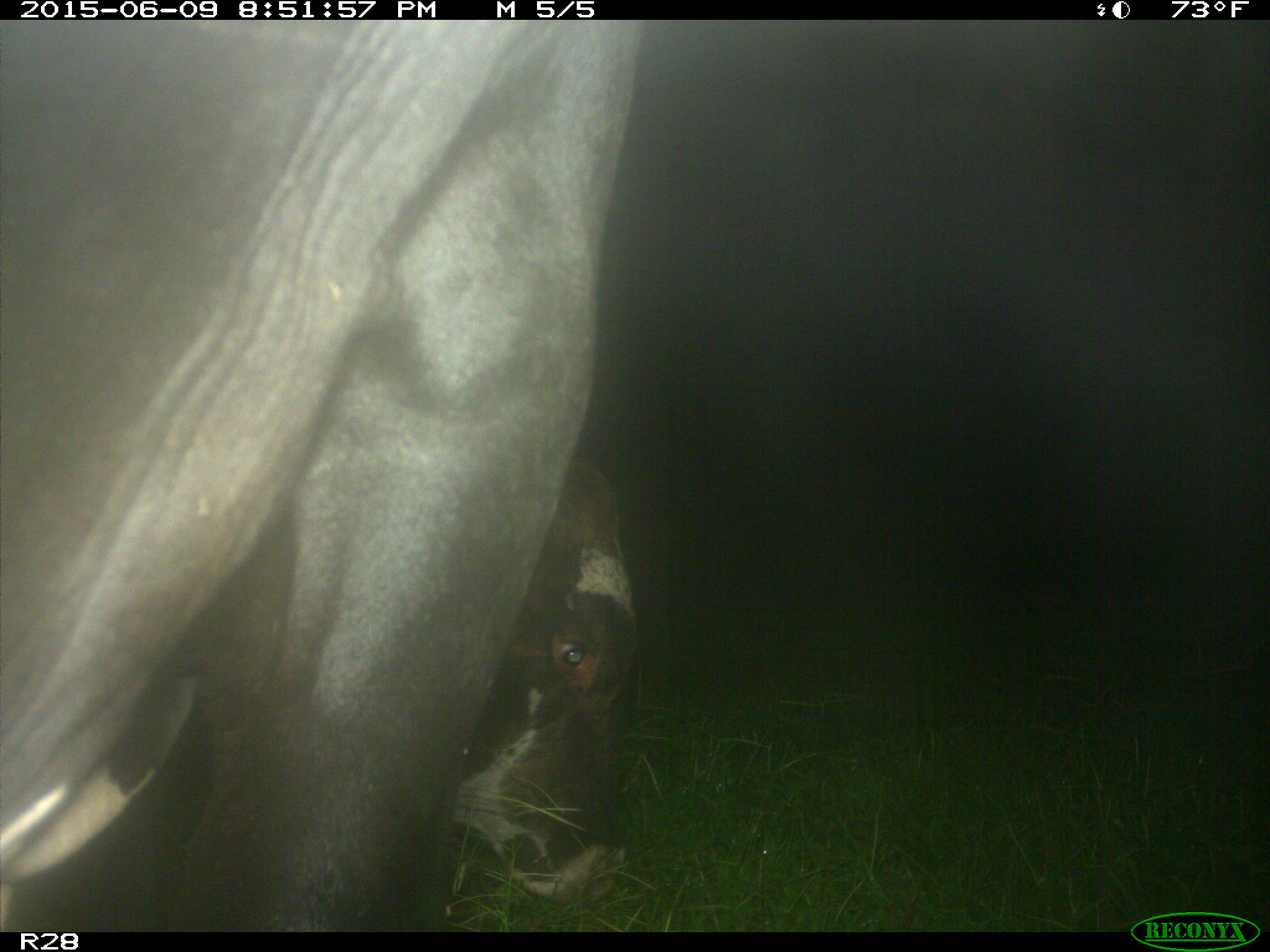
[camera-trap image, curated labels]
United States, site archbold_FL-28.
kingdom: Animalia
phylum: Chordata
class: Mammalia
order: Artiodactyla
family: Bovidae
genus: Bos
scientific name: Bos taurus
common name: domestic cow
Bos taurus (domestic cow).